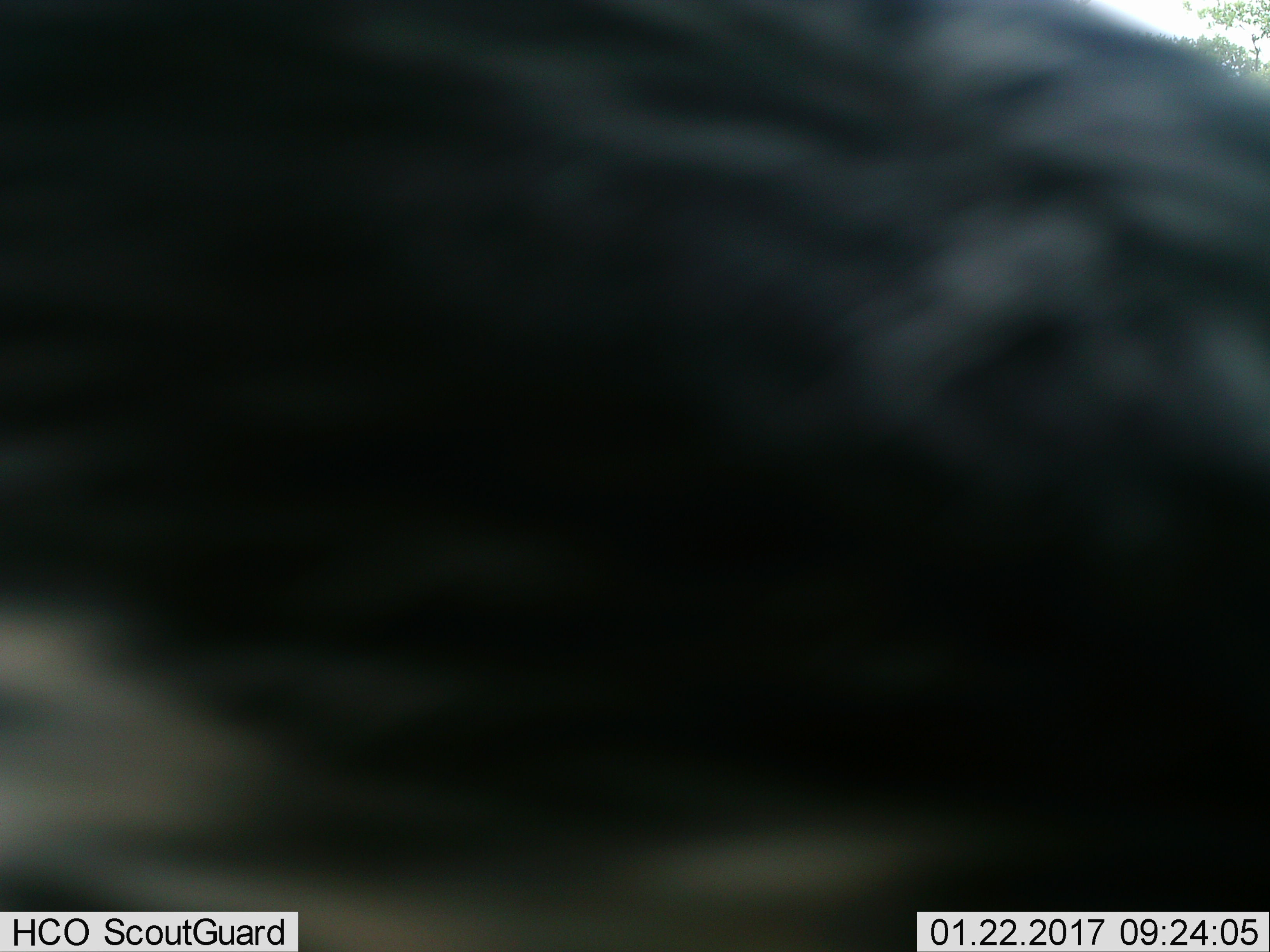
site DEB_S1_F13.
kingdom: Animalia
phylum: Chordata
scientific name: Vertebrata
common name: domestic animal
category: domesticanimal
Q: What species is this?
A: Domesticanimal (domestic animal) (Vertebrata).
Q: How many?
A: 1.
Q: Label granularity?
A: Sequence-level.